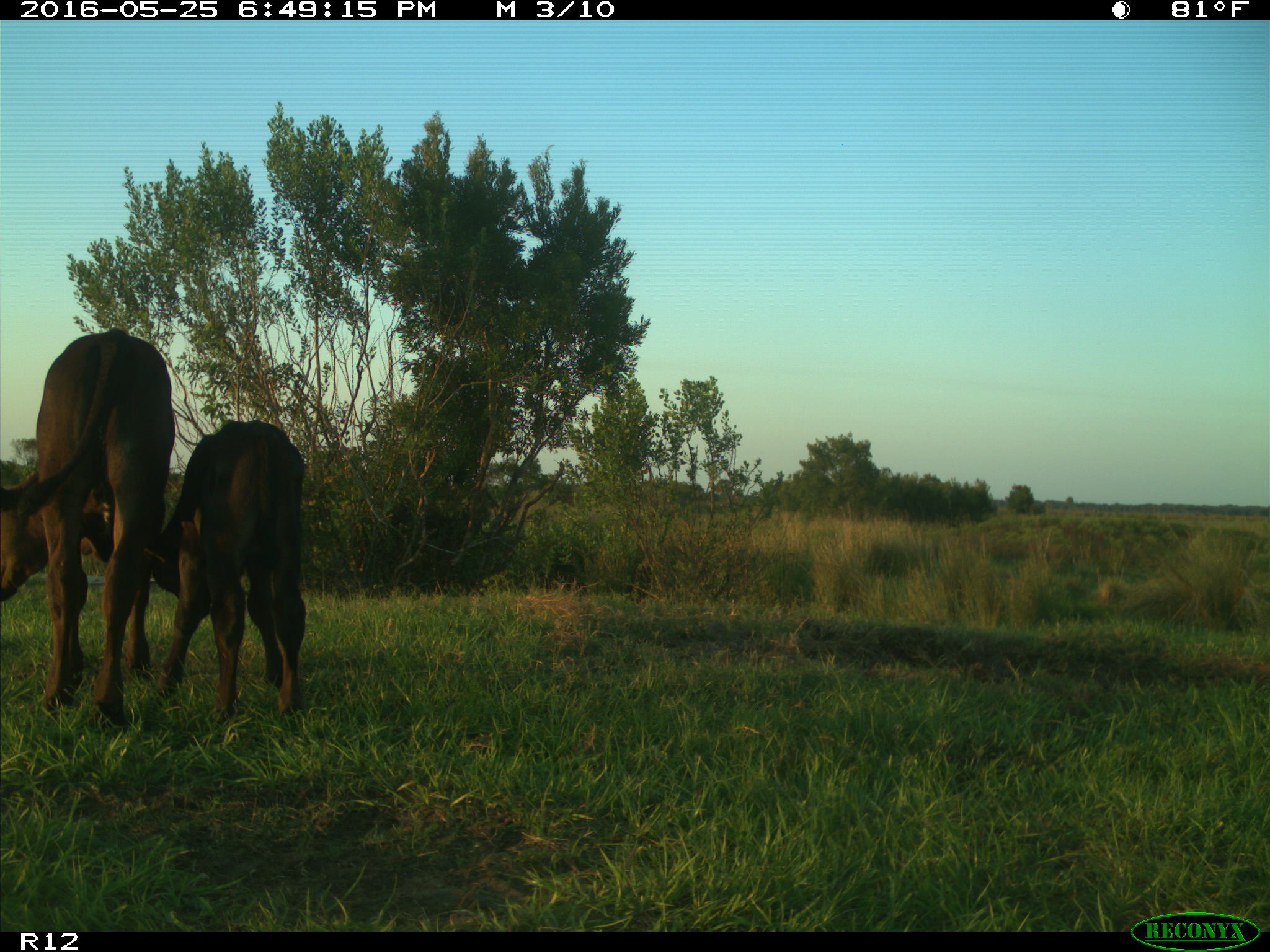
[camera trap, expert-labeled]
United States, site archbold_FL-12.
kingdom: Animalia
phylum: Chordata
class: Mammalia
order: Artiodactyla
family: Bovidae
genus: Bos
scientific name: Bos taurus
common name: domestic cow